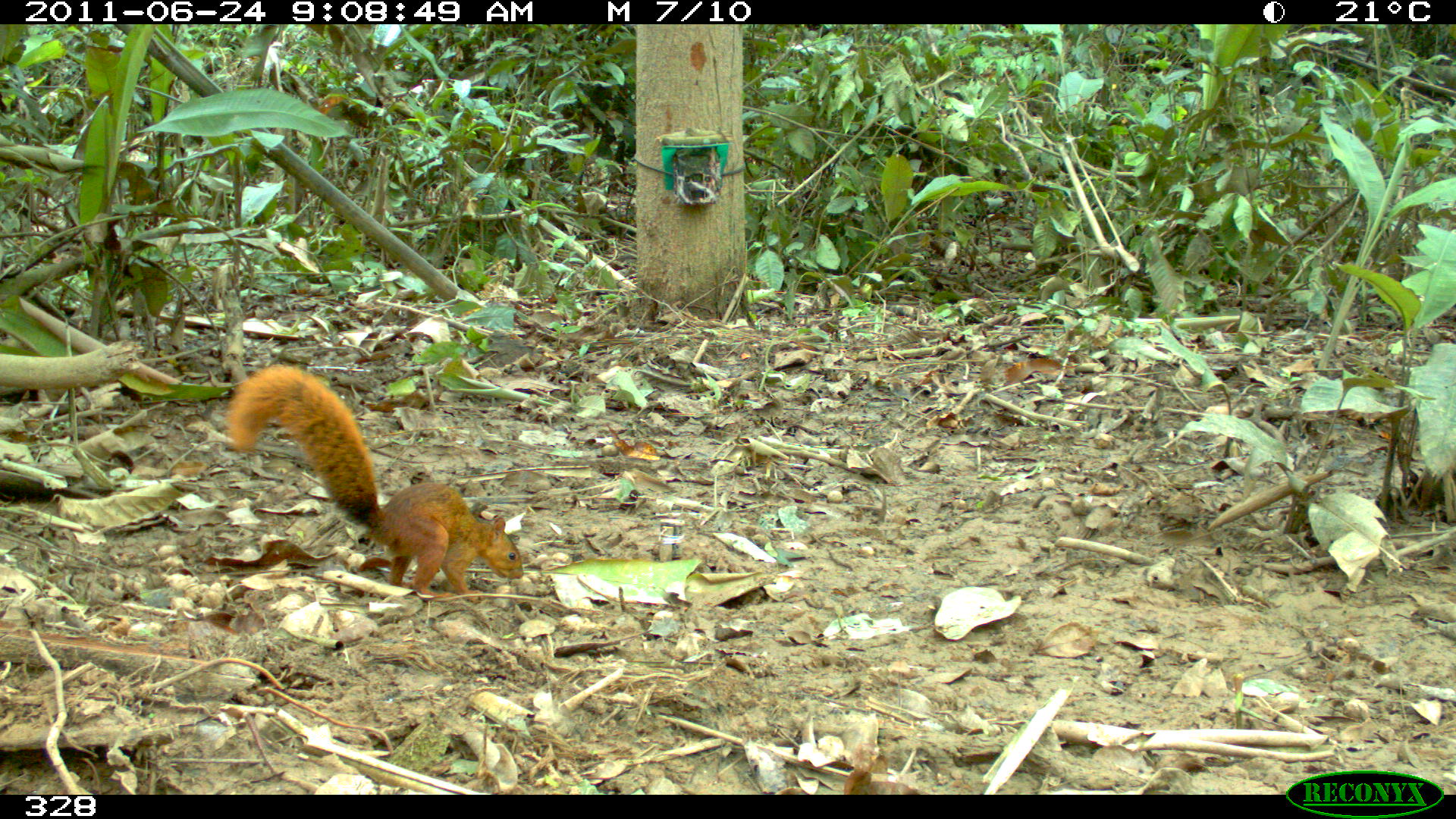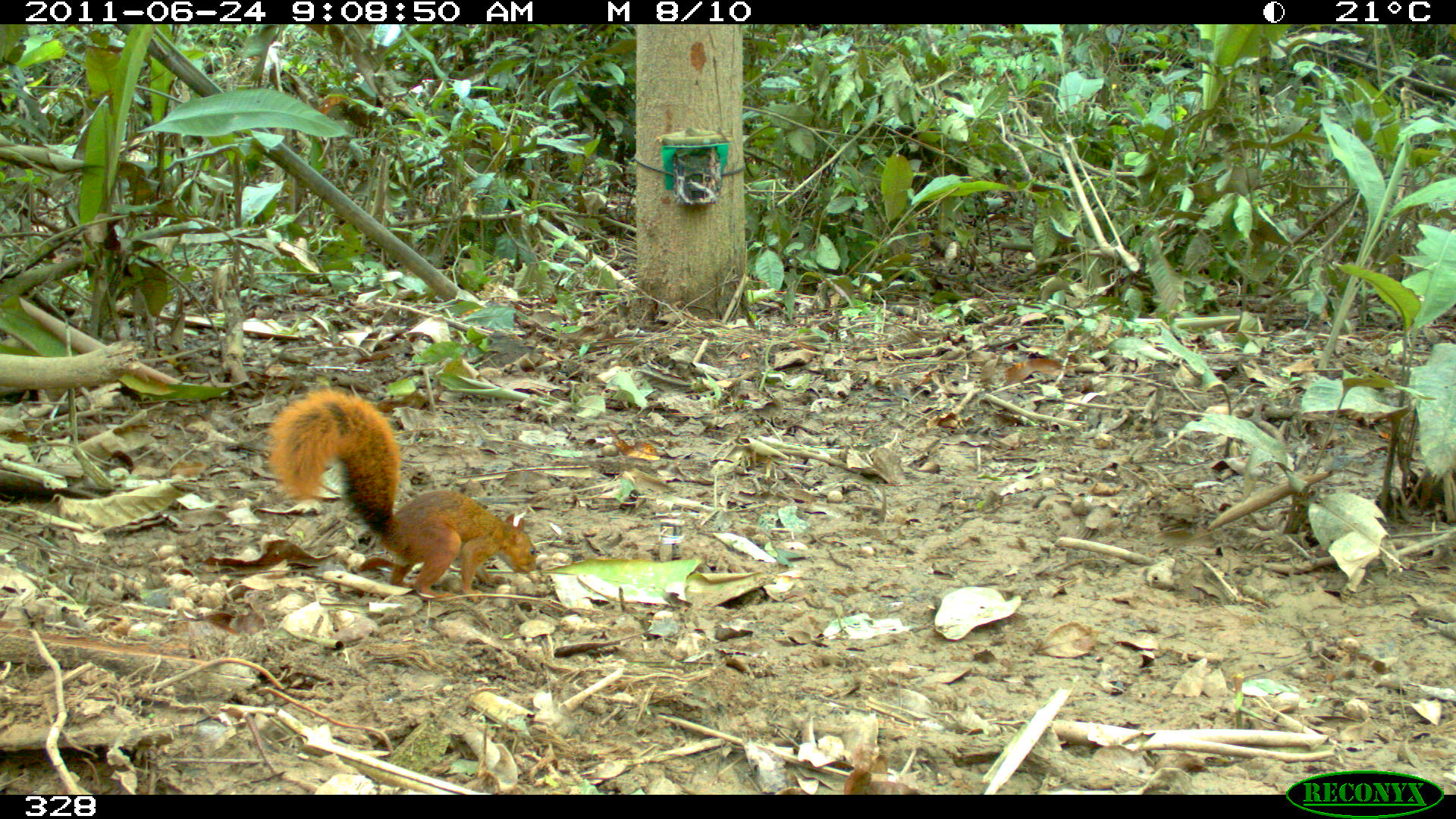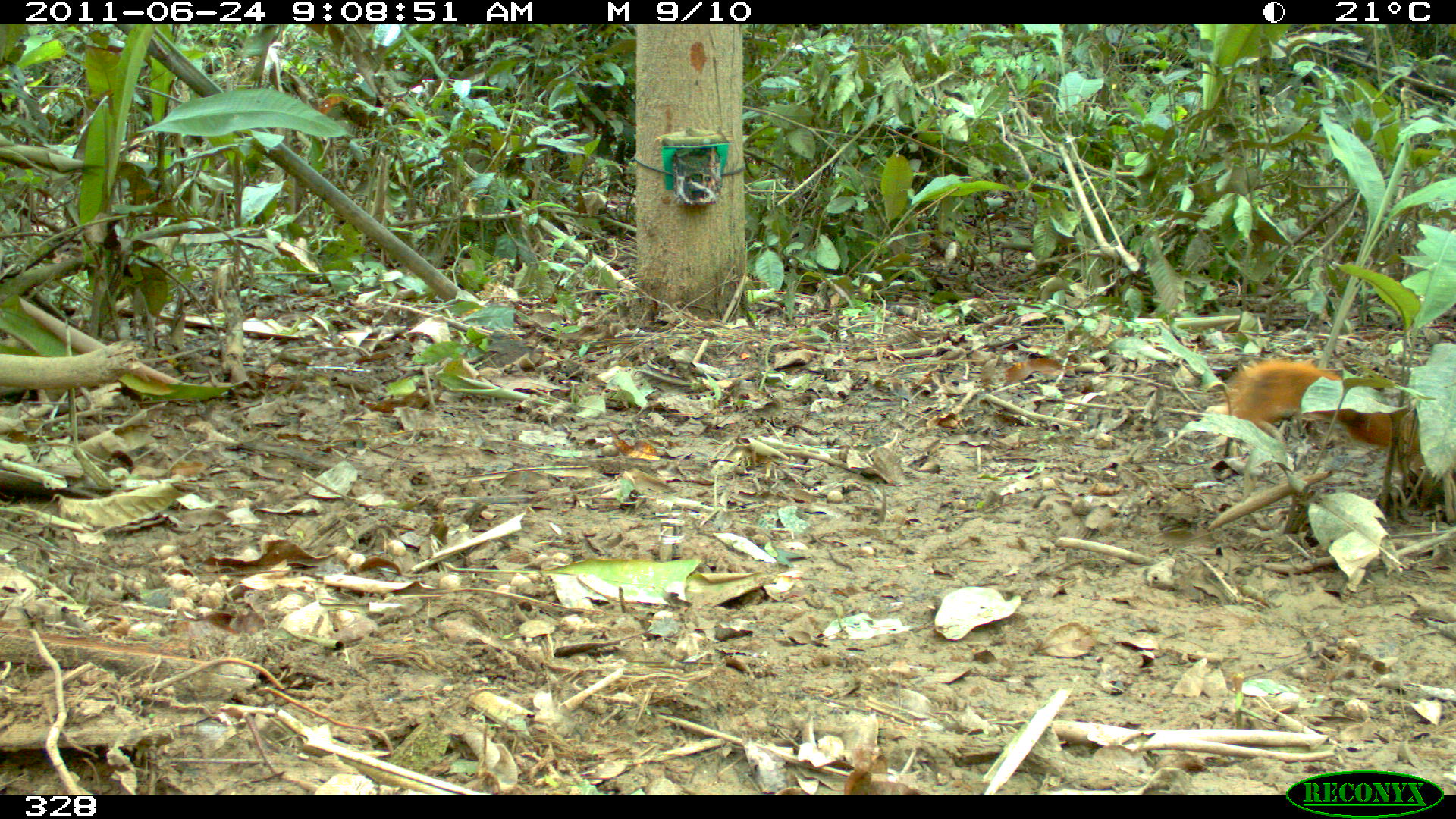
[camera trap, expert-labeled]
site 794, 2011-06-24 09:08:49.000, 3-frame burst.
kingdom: Animalia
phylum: Chordata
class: Mammalia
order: Rodentia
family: Sciuridae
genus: Sciurus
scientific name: Sciurus spadiceus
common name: southern amazon red squirrel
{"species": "Sciurus spadiceus (southern amazon red squirrel)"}